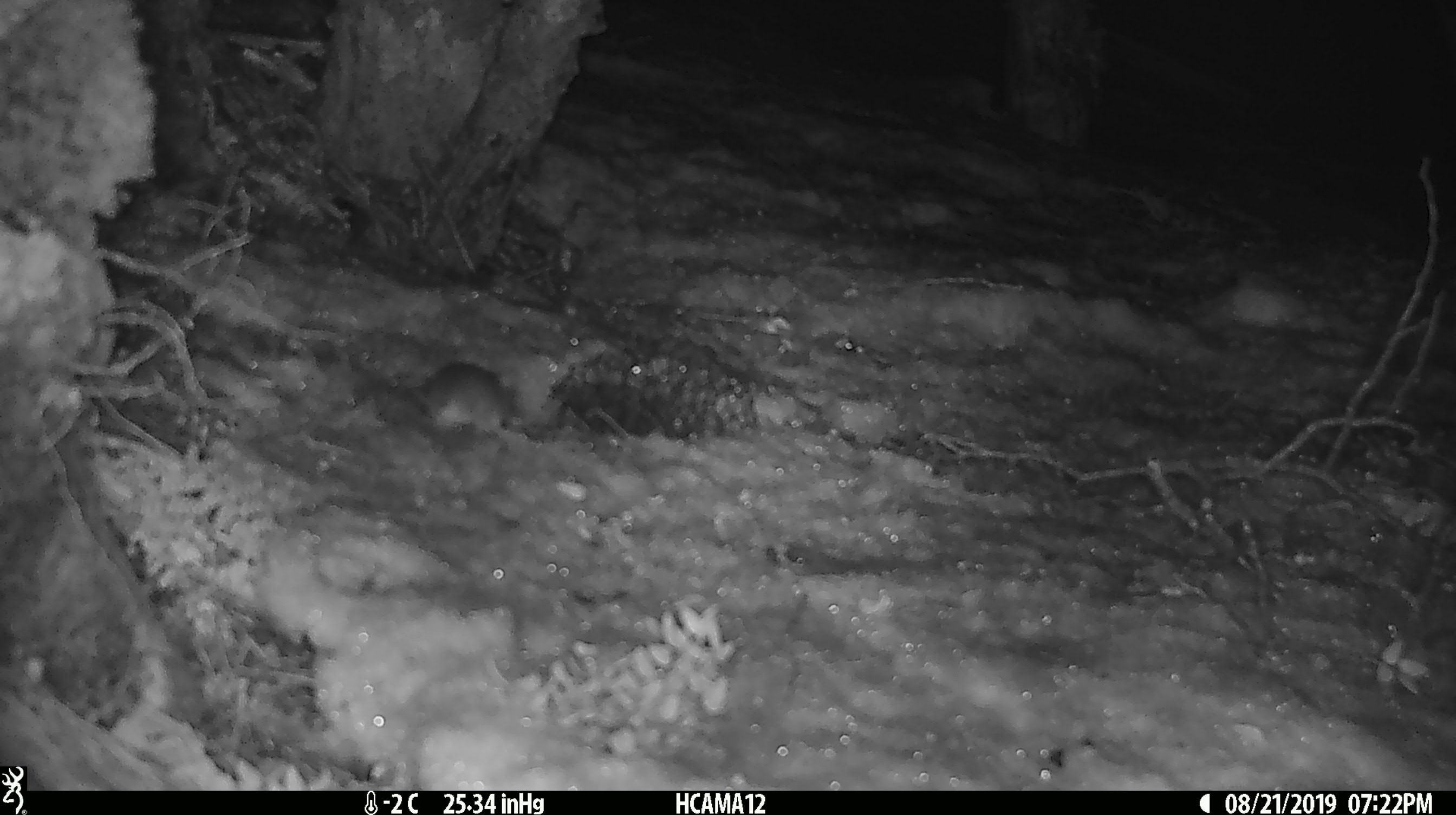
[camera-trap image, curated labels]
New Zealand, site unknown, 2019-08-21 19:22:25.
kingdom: Animalia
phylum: Chordata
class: Mammalia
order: Rodentia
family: Muridae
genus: Mus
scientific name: Mus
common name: mouse